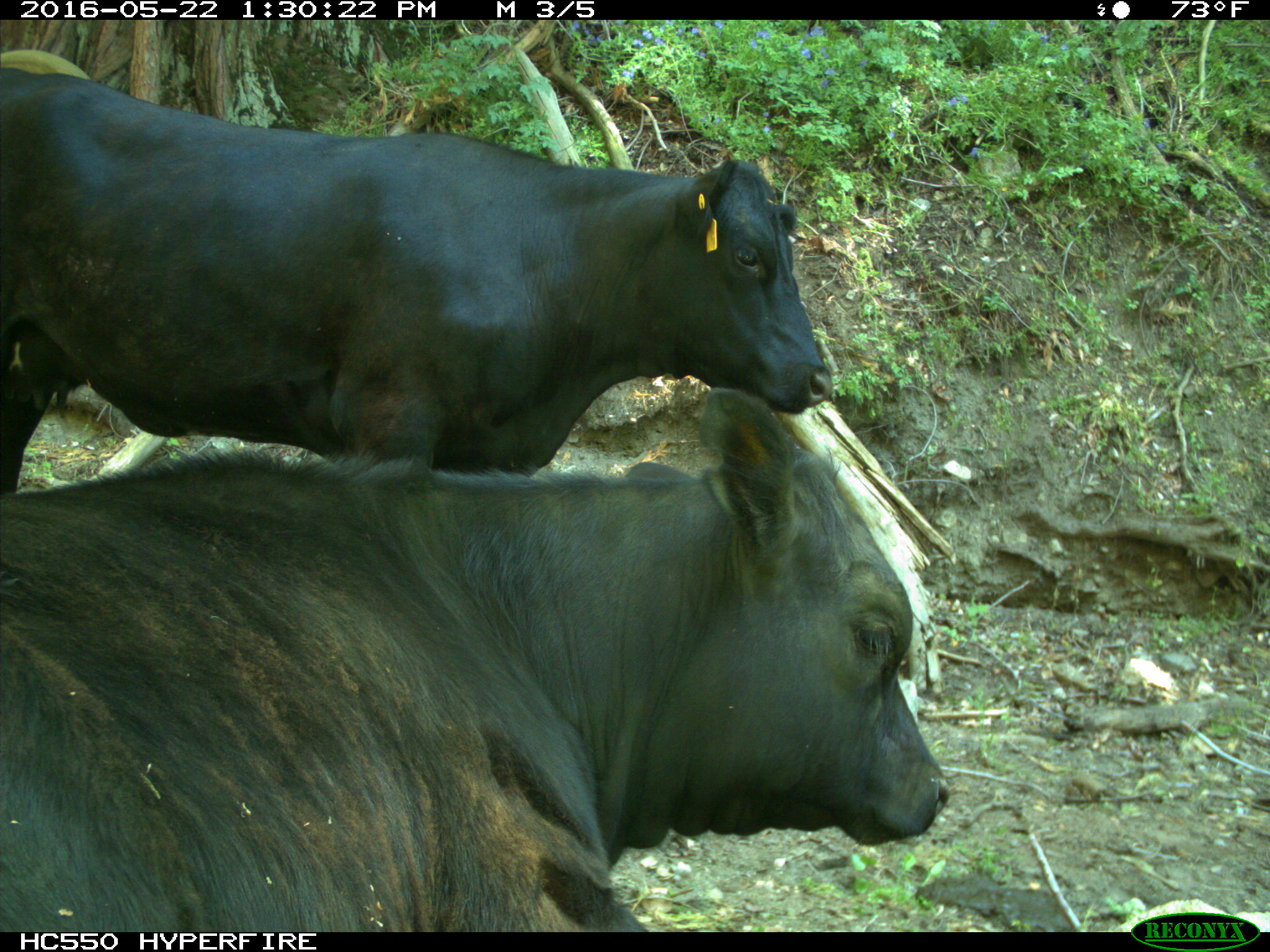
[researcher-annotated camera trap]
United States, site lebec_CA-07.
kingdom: Animalia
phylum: Chordata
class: Mammalia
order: Artiodactyla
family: Bovidae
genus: Bos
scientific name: Bos taurus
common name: domestic cow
Bos taurus (domestic cow).